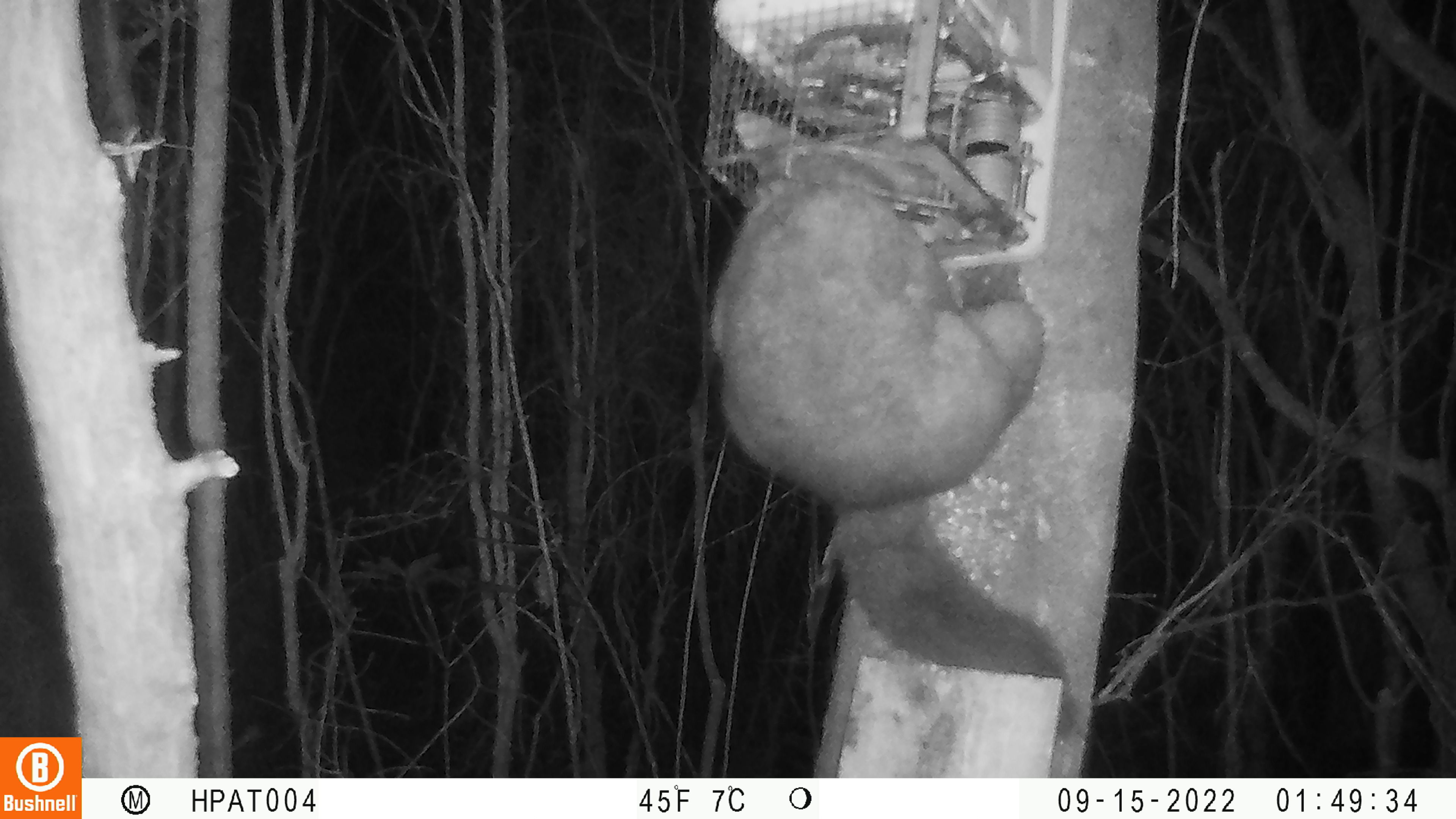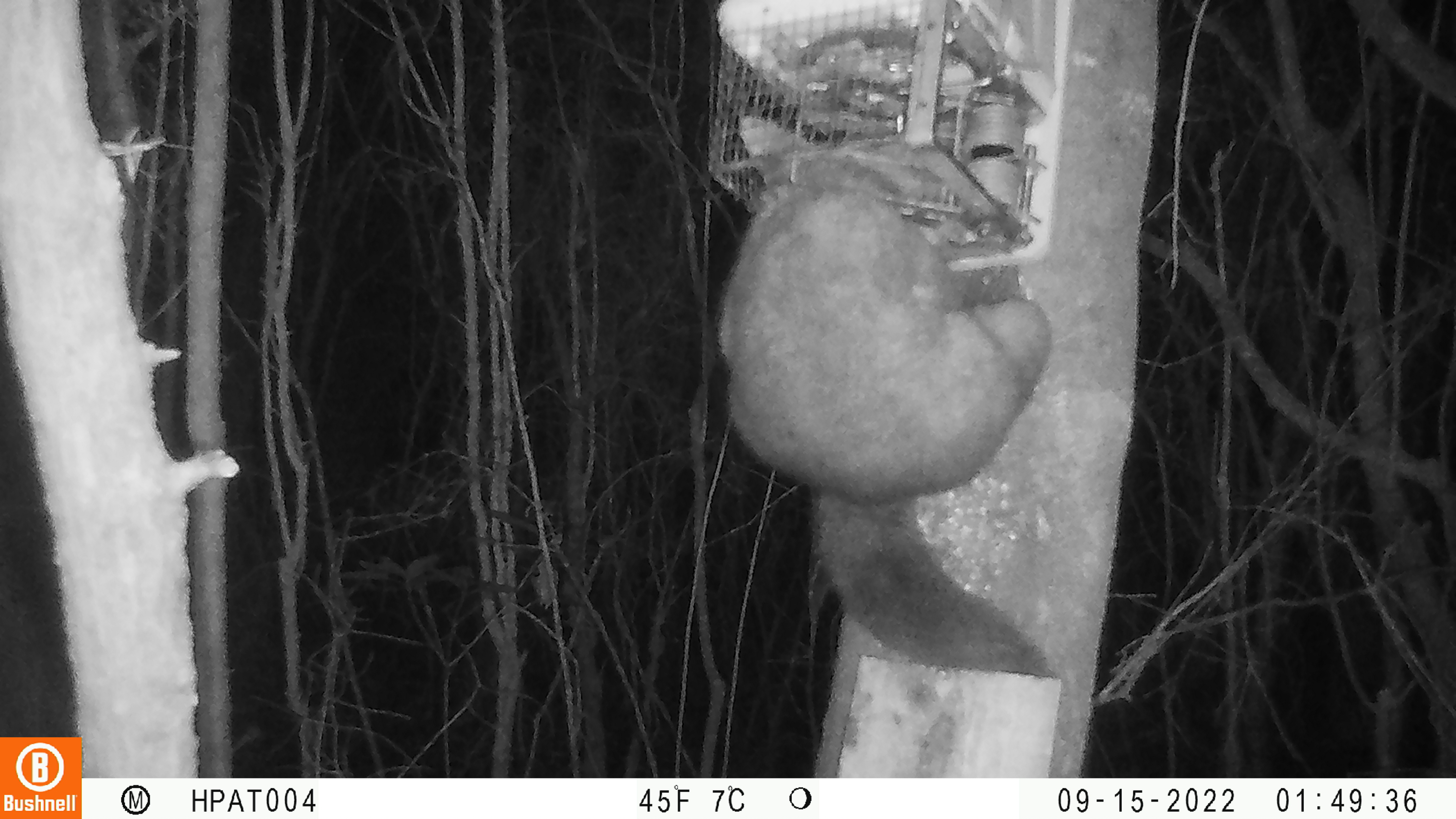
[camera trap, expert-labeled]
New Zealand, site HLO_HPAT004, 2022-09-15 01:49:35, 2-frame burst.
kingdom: Animalia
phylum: Chordata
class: Mammalia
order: Diprotodontia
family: Phalangeridae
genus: Trichosurus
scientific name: Trichosurus vulpecula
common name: common brushtail possum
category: possum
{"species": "possum (common brushtail possum) (Trichosurus vulpecula)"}